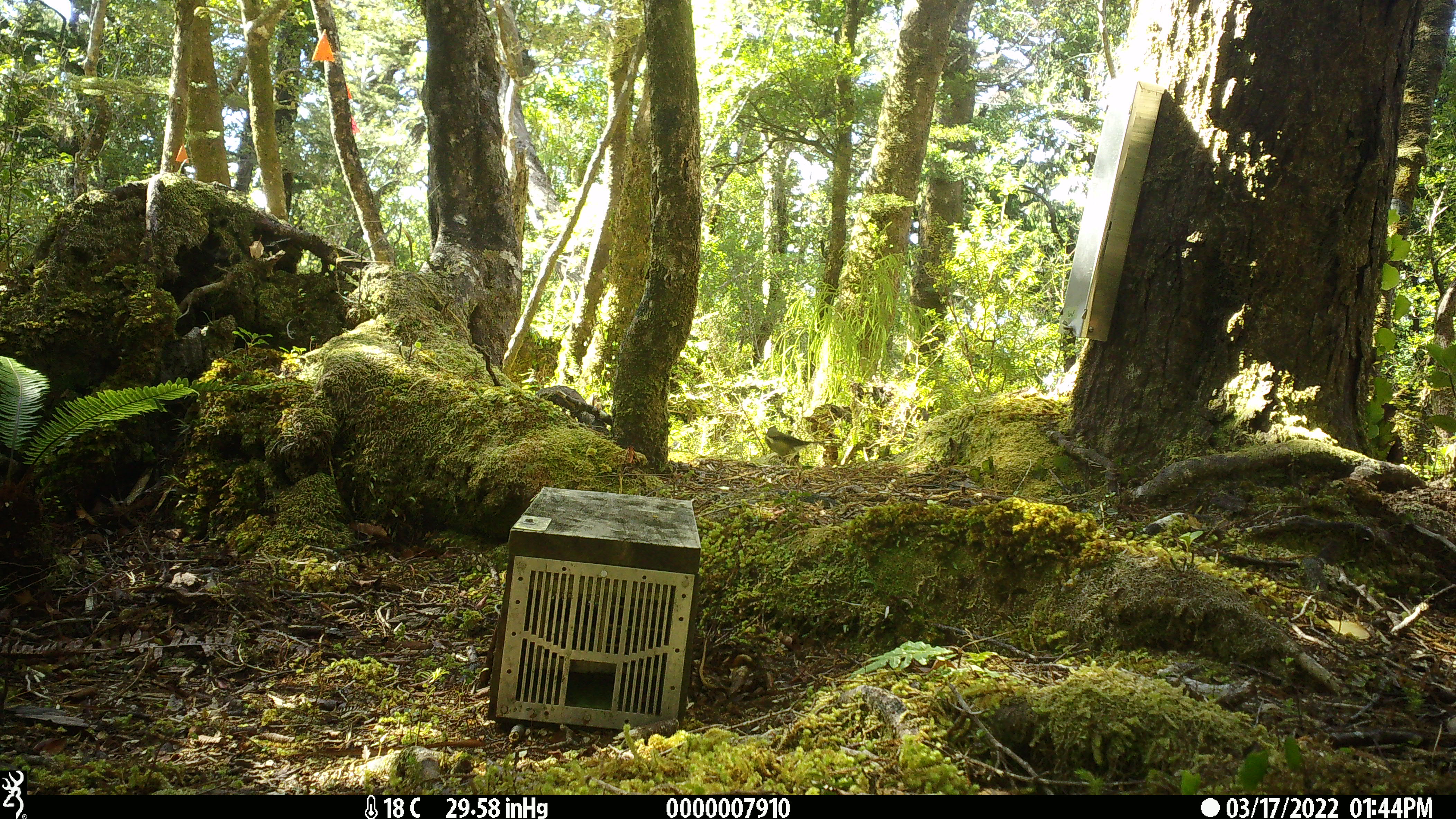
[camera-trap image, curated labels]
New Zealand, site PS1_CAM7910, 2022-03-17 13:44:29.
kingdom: Animalia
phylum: Chordata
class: Aves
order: Passeriformes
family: Meliphagidae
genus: Anthornis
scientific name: Anthornis melanura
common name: new zealand bellbird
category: bellbird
Bellbird (new zealand bellbird) (Anthornis melanura).